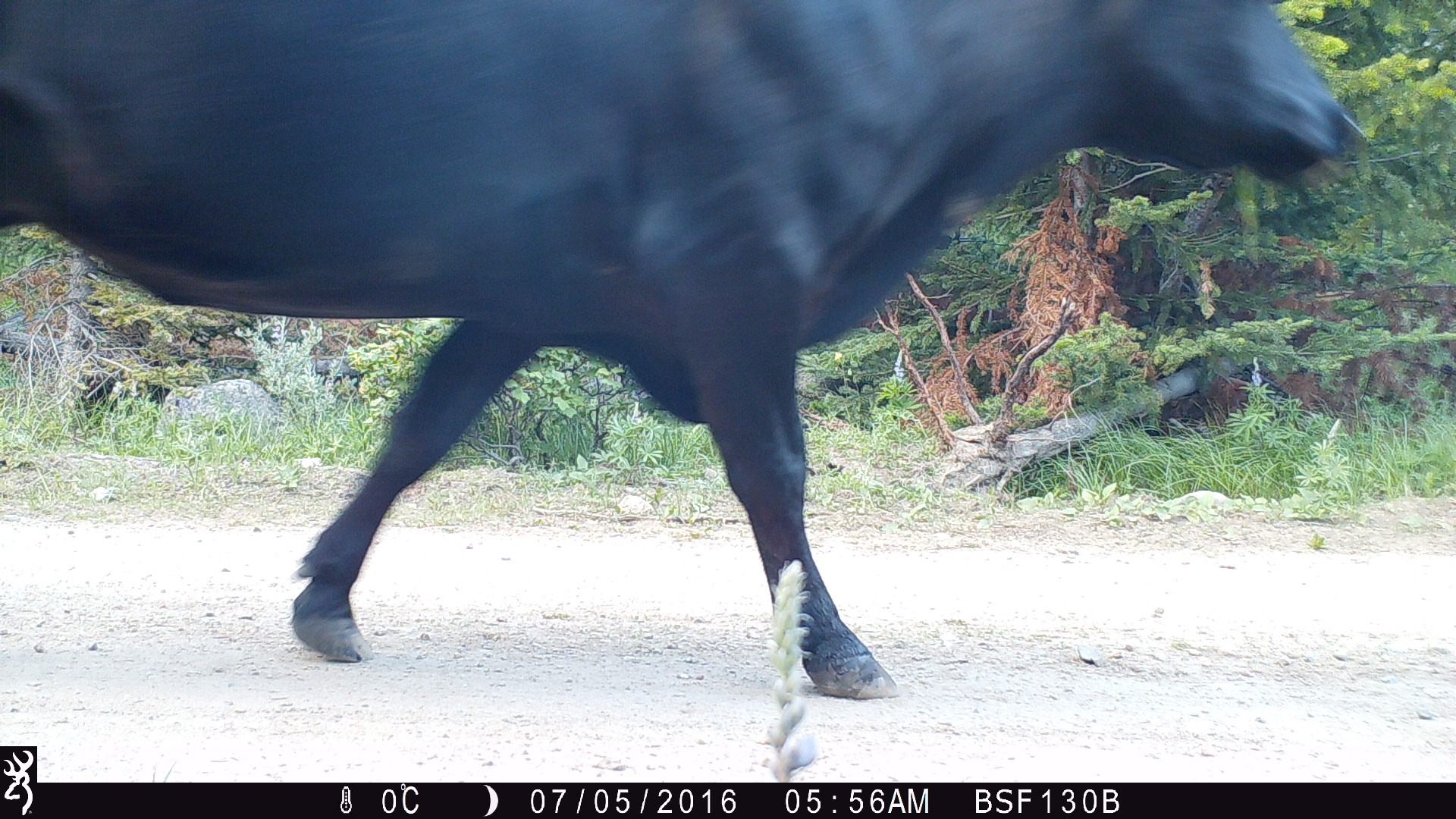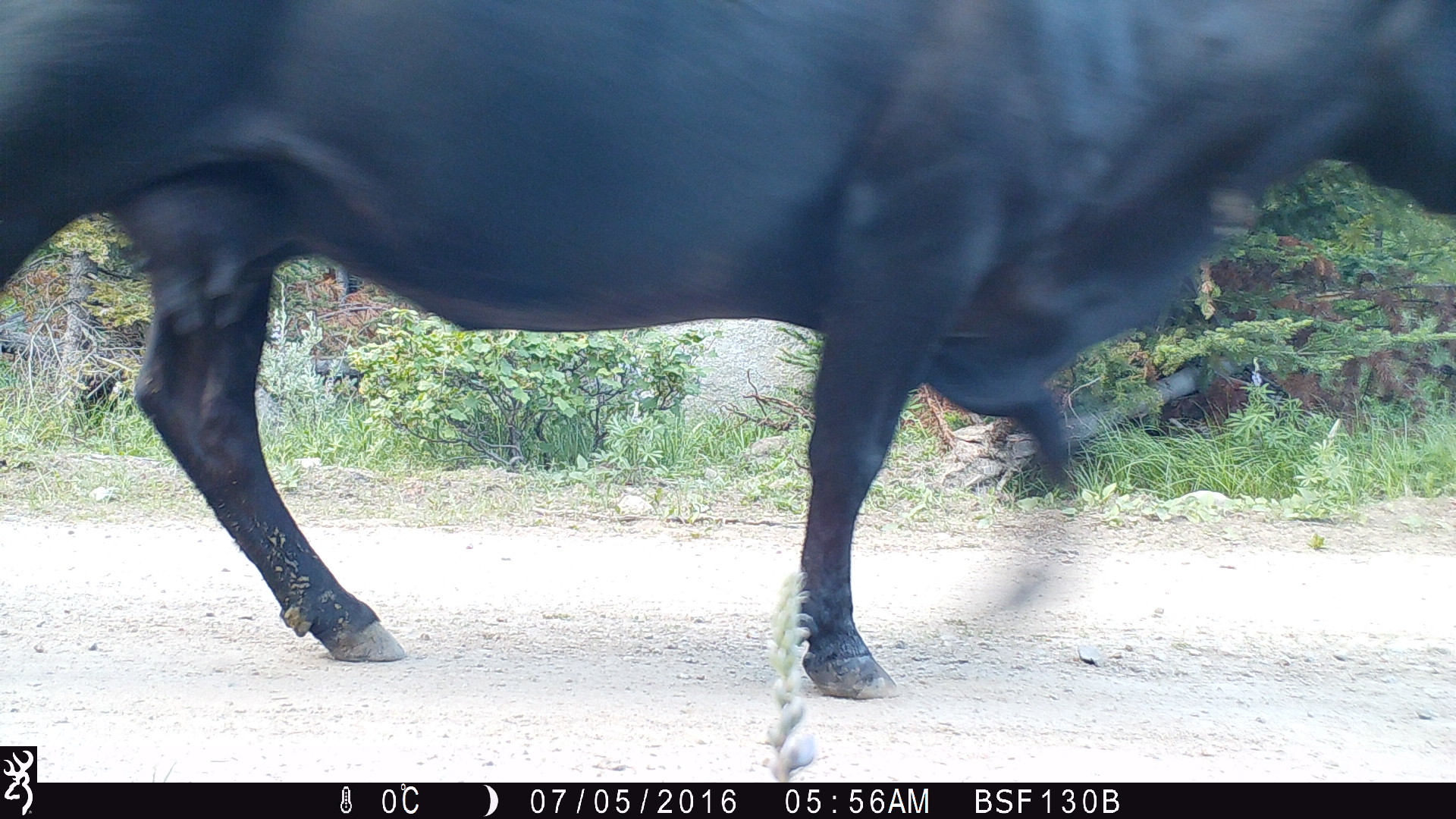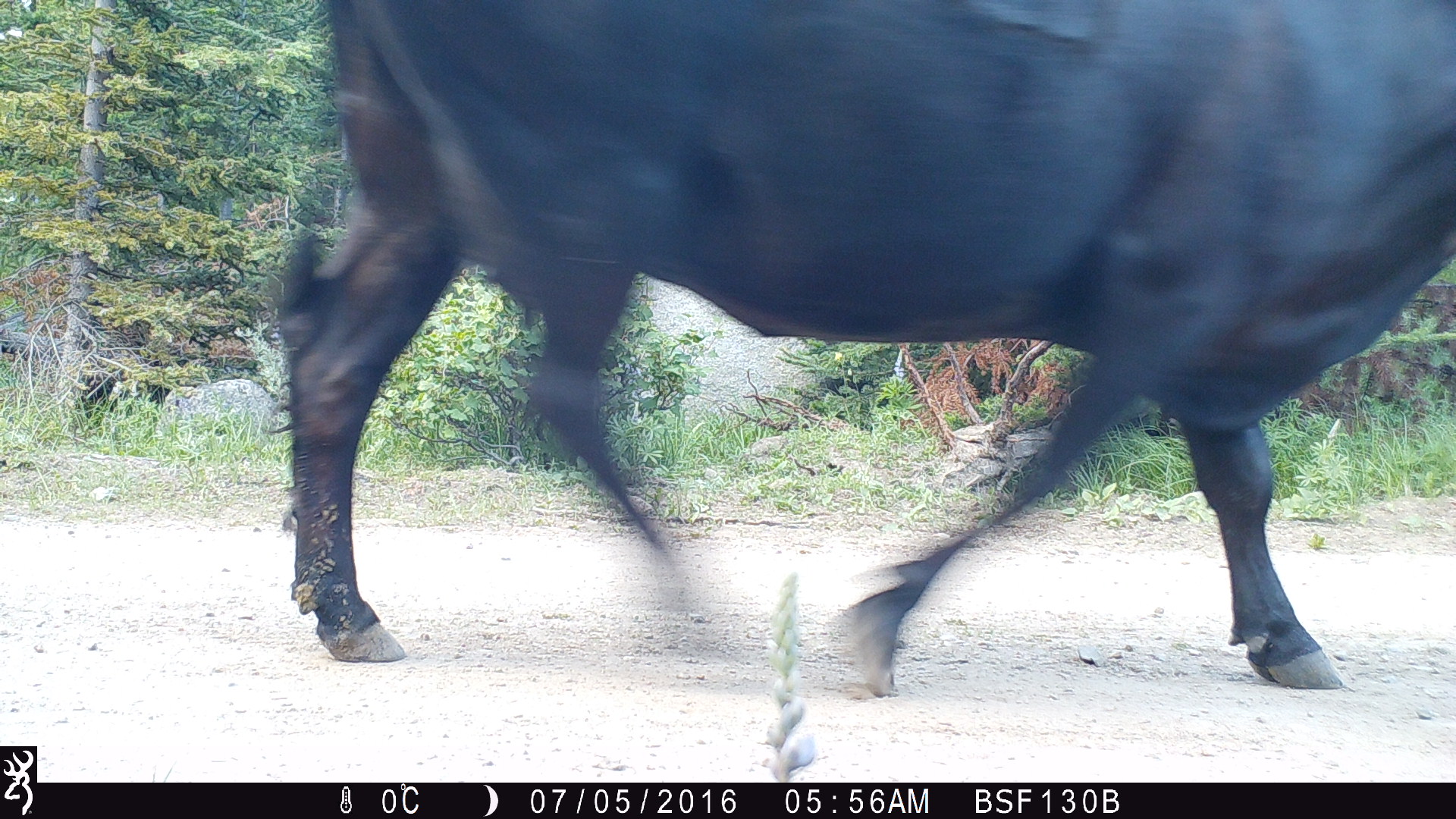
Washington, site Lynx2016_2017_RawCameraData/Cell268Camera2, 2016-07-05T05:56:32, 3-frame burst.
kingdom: Animalia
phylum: Chordata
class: Mammalia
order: Artiodactyla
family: Bovidae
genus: Bos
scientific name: Bos taurus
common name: domestic cattle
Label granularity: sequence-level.